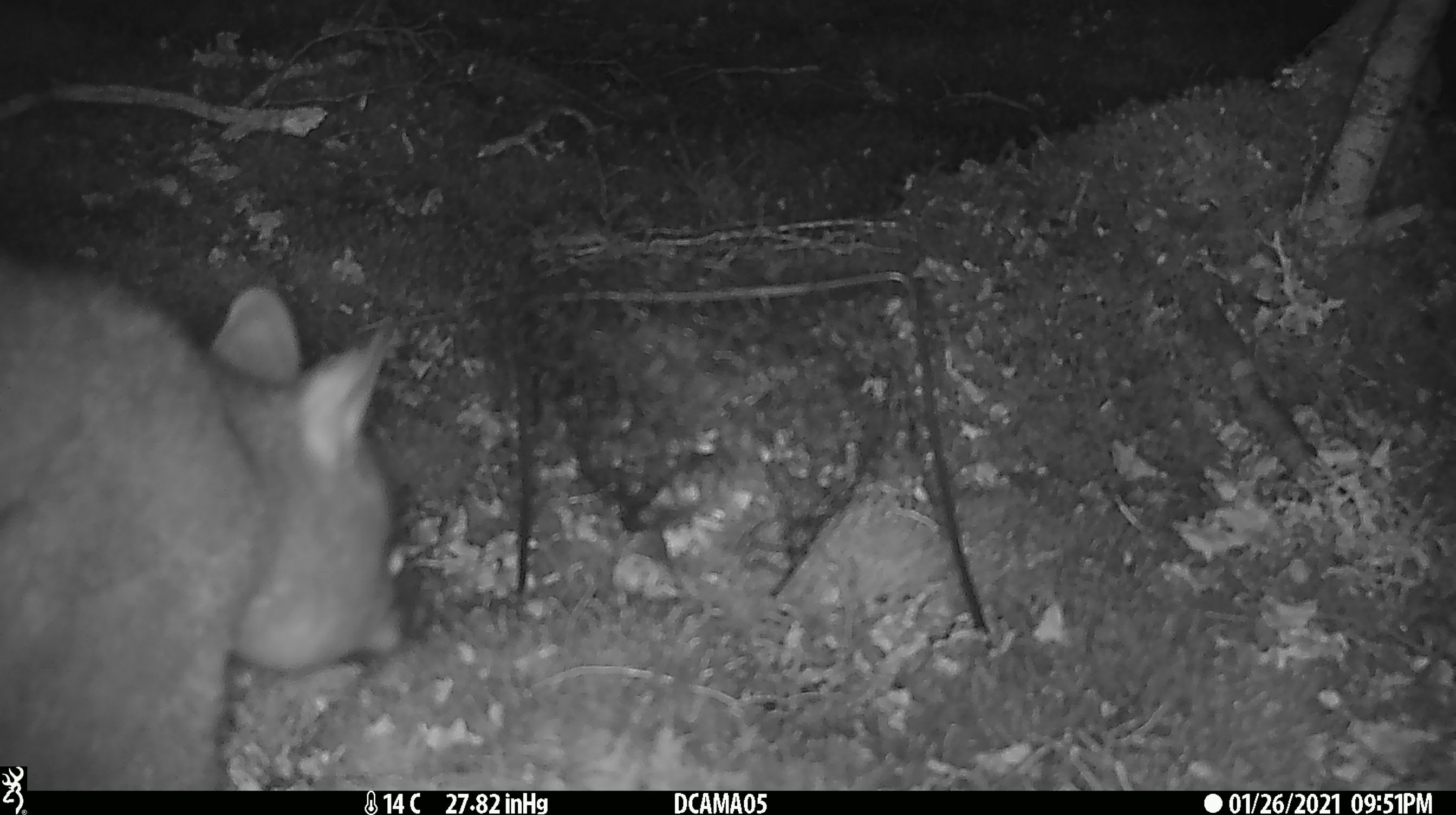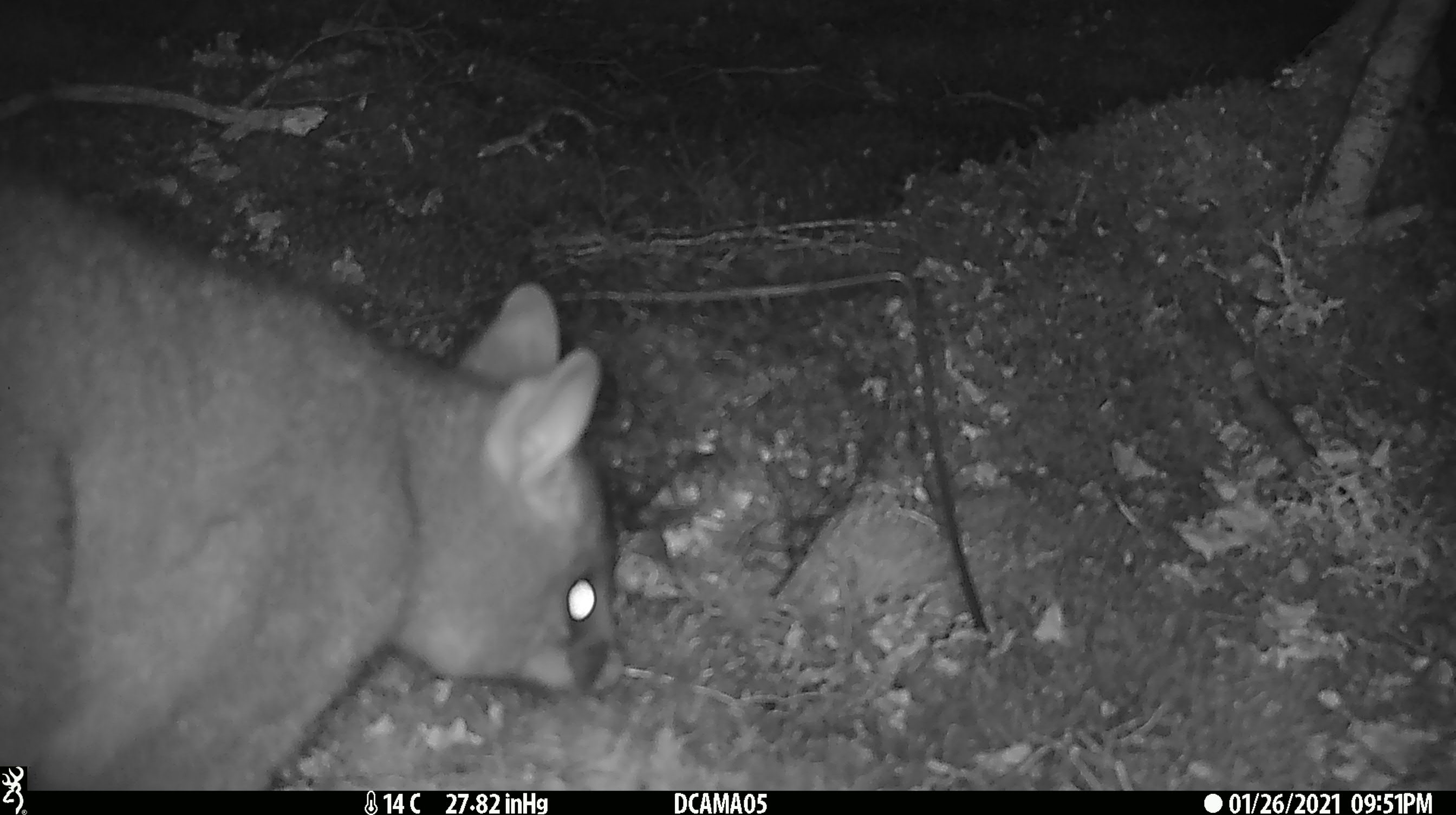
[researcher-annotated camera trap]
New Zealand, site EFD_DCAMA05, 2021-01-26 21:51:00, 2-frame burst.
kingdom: Animalia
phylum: Chordata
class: Mammalia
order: Diprotodontia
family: Phalangeridae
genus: Trichosurus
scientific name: Trichosurus vulpecula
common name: common brushtail possum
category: possum